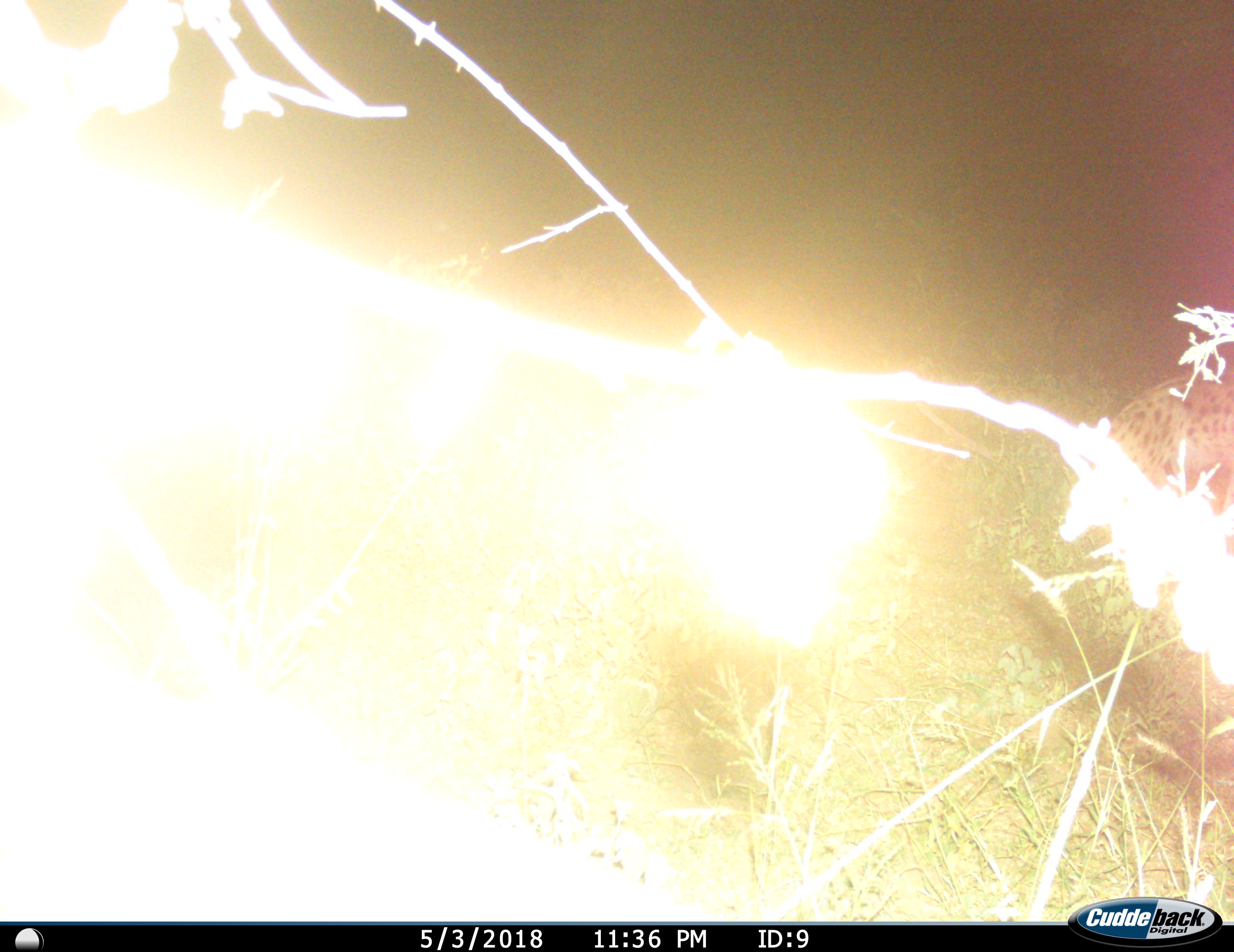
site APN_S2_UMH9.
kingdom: Animalia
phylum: Chordata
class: Mammalia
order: Carnivora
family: Hyaenidae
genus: Crocuta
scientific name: Crocuta crocuta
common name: spotted hyena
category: hyenaspotted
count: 1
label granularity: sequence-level